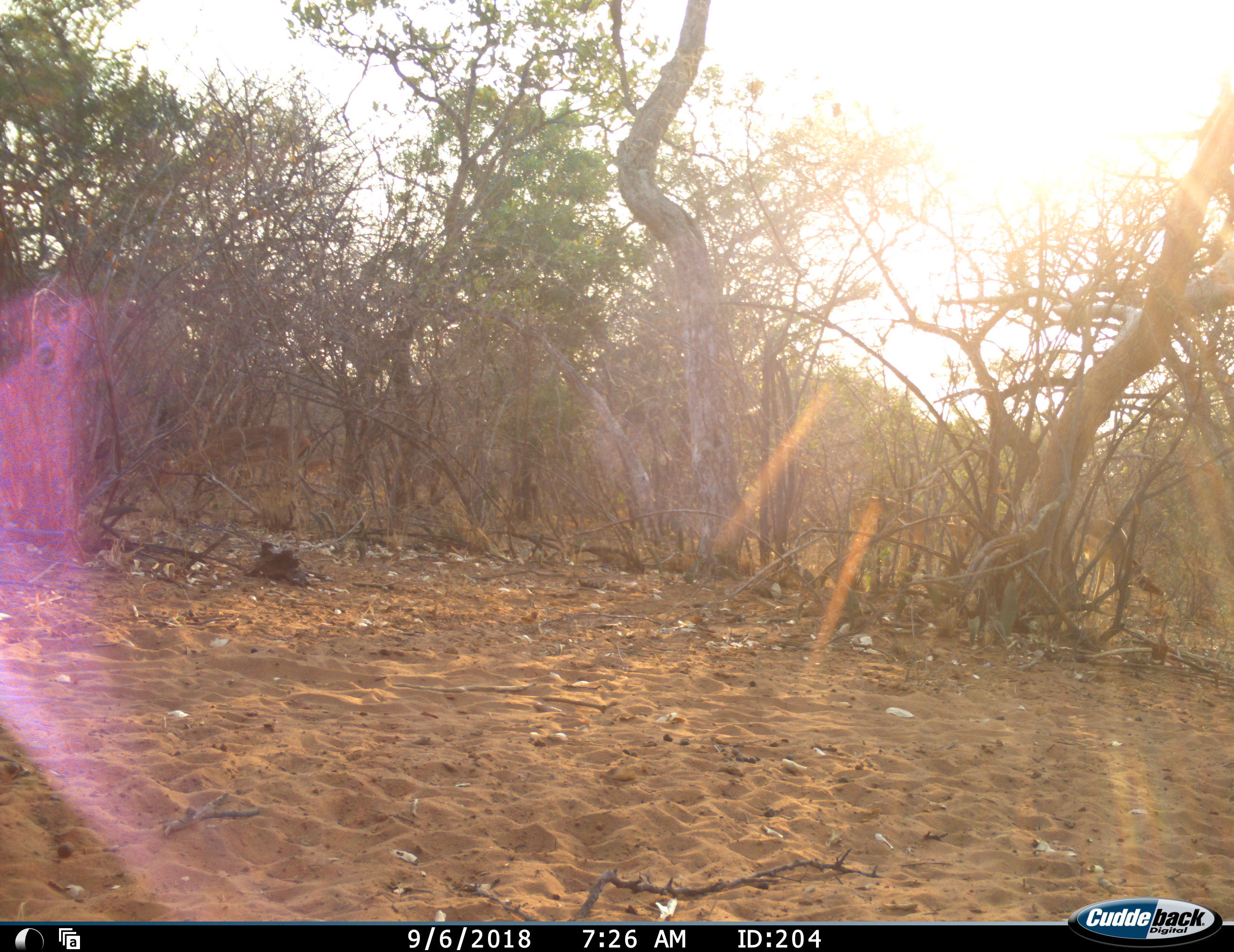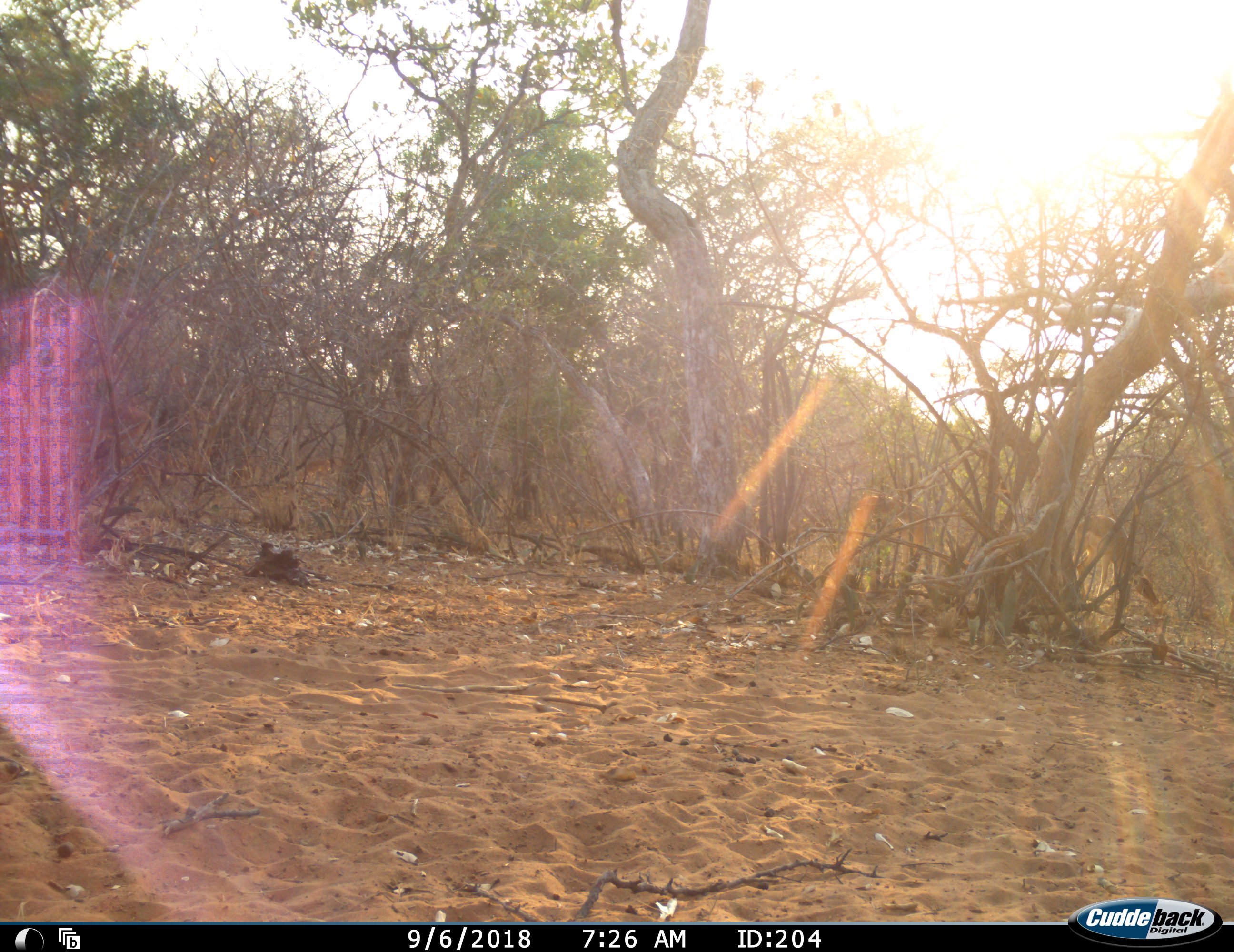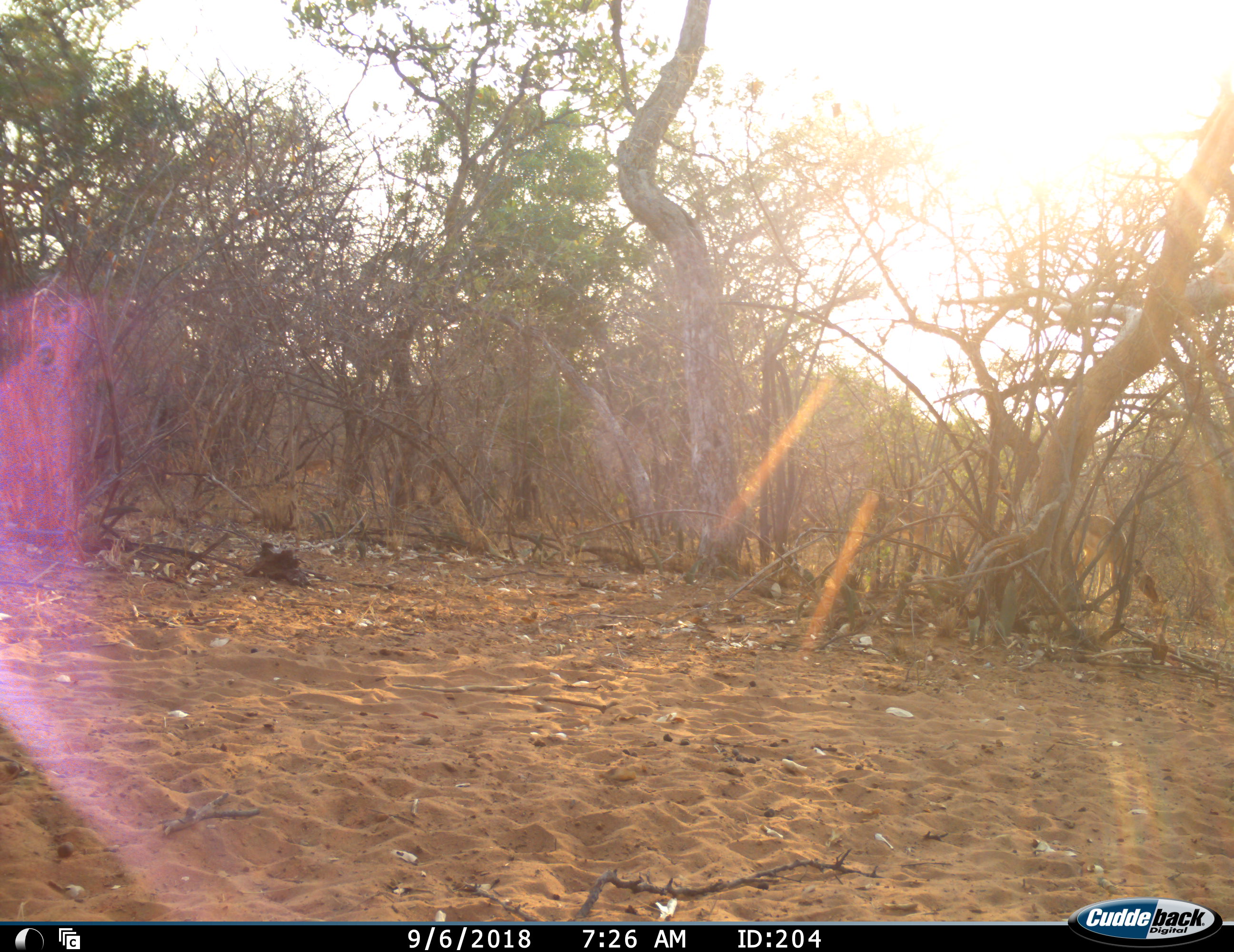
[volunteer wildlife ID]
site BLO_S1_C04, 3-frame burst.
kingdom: Animalia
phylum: Chordata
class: Mammalia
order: Artiodactyla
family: Bovidae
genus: Aepyceros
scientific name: Aepyceros melampus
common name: impala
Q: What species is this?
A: Impala (Aepyceros melampus).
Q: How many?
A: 3.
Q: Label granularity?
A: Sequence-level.